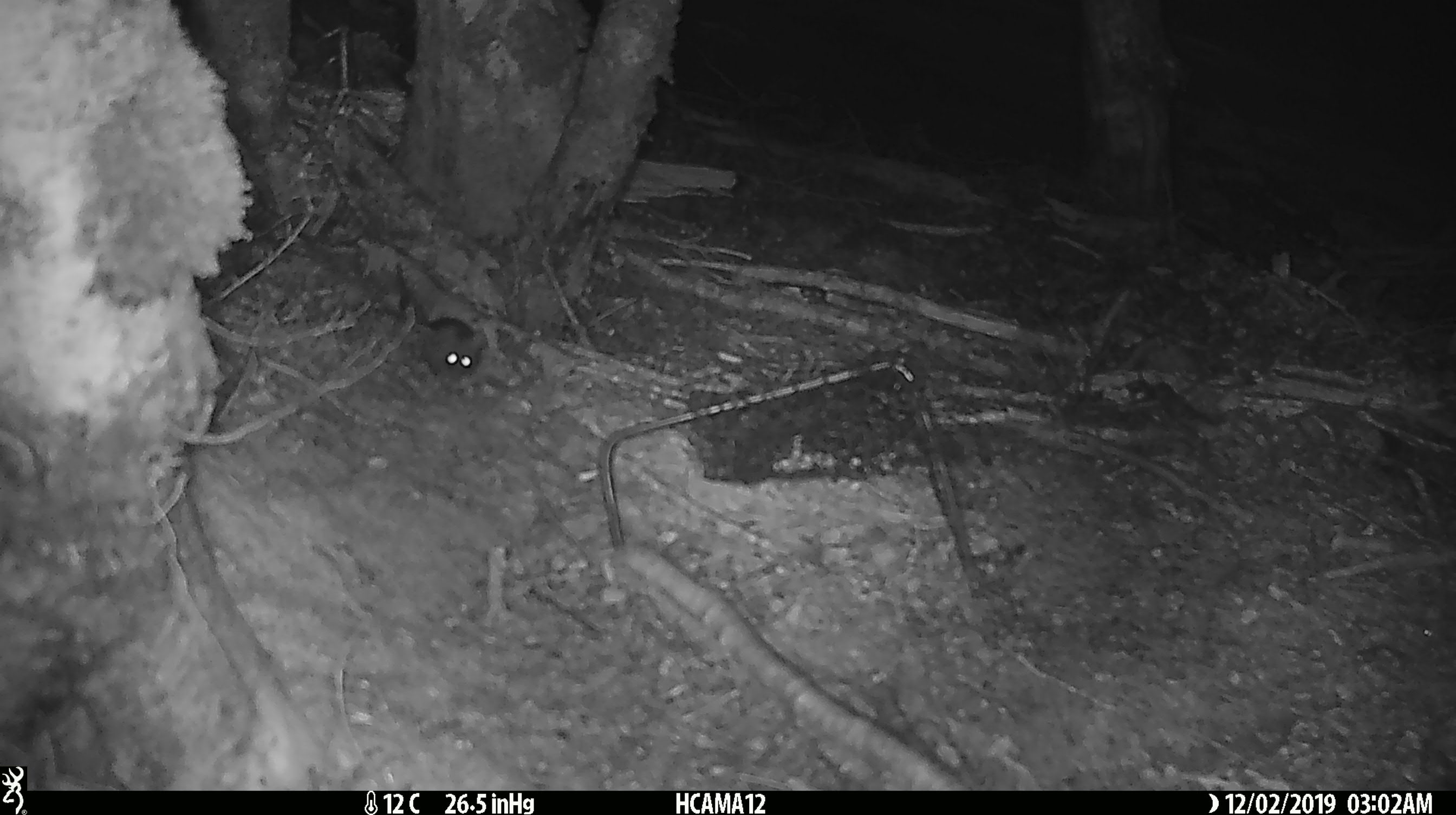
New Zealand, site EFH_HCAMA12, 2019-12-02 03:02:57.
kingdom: Animalia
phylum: Chordata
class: Mammalia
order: Rodentia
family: Muridae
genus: Mus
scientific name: Mus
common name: mouse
Mouse (Mus).